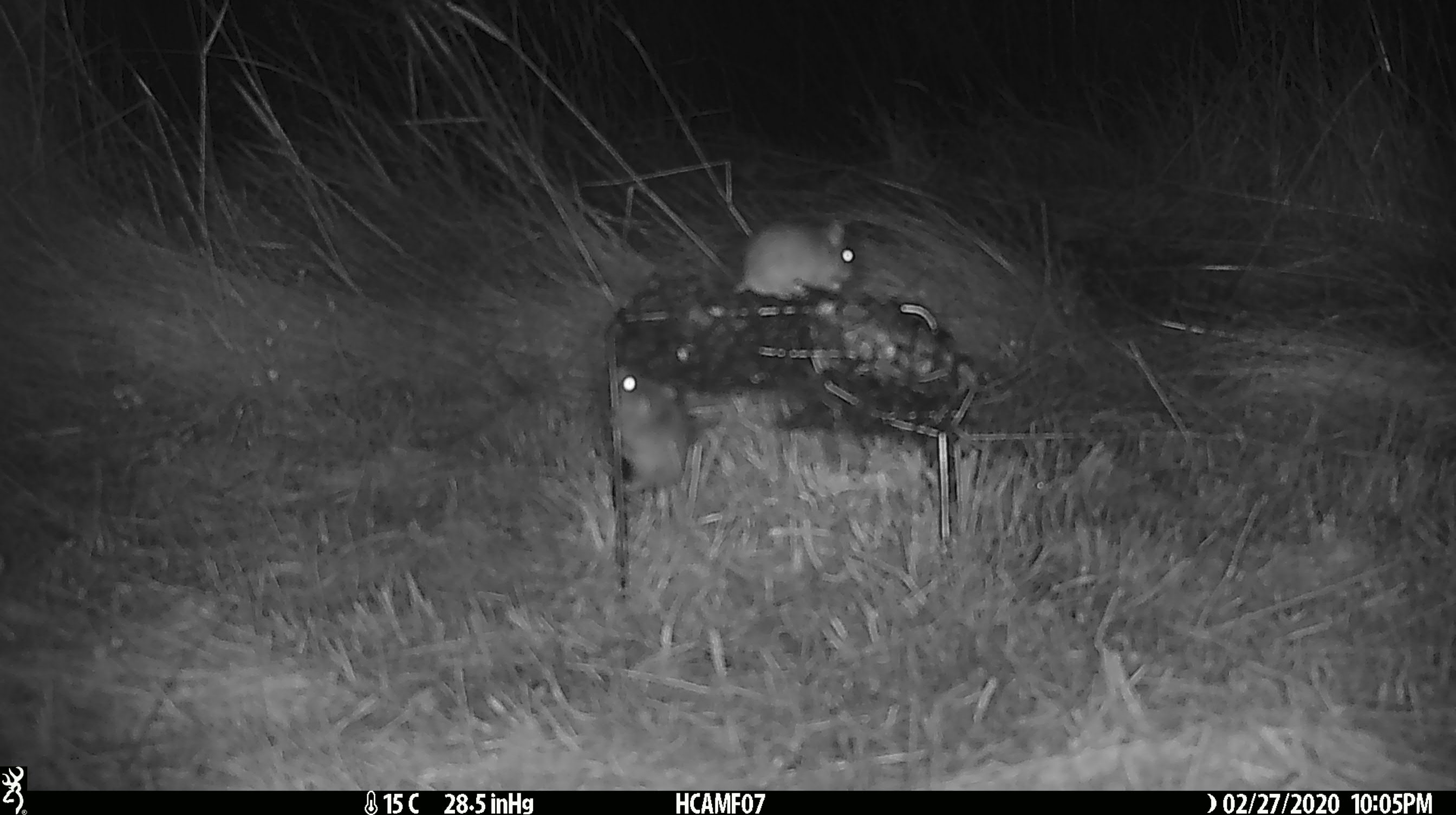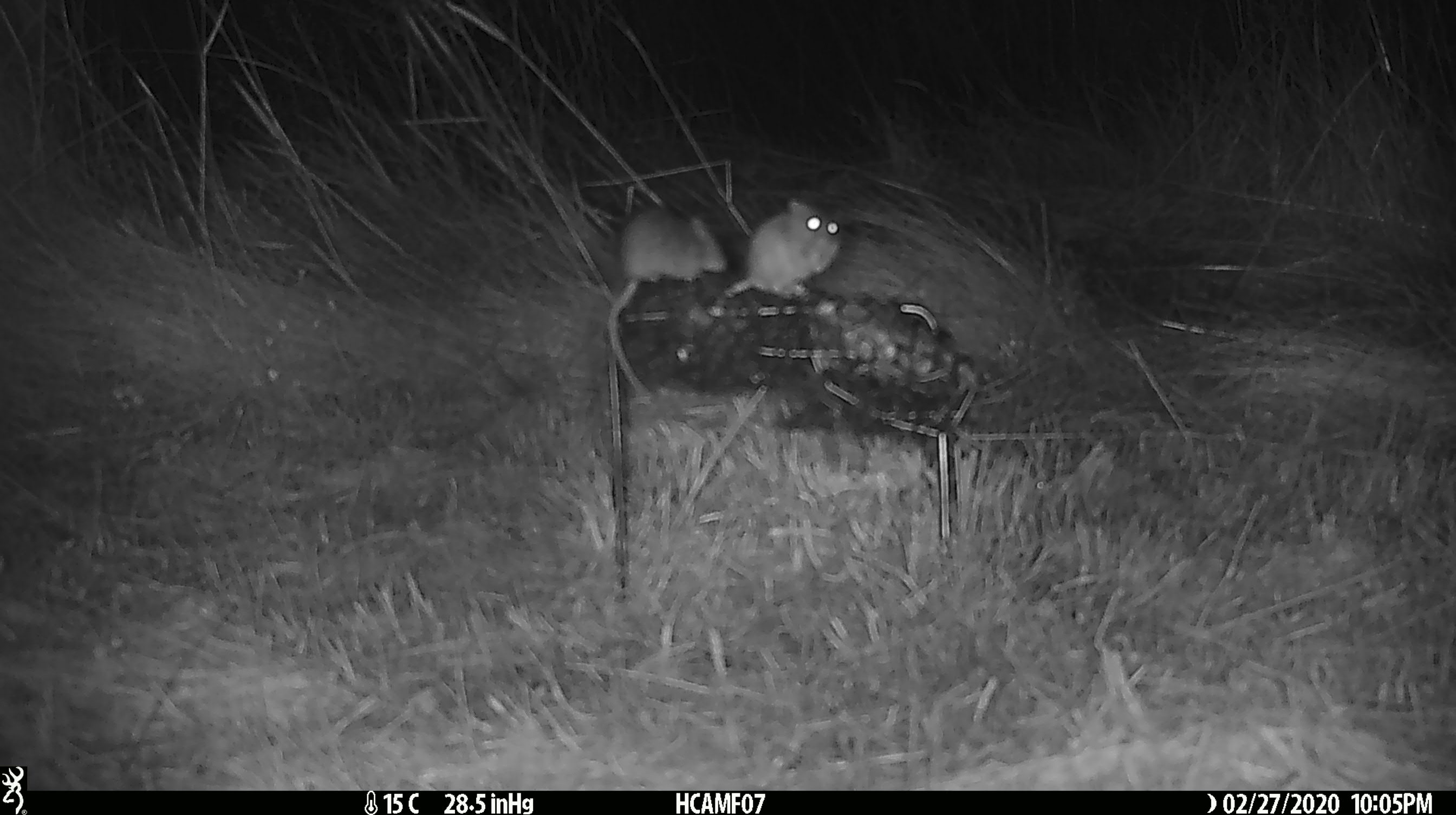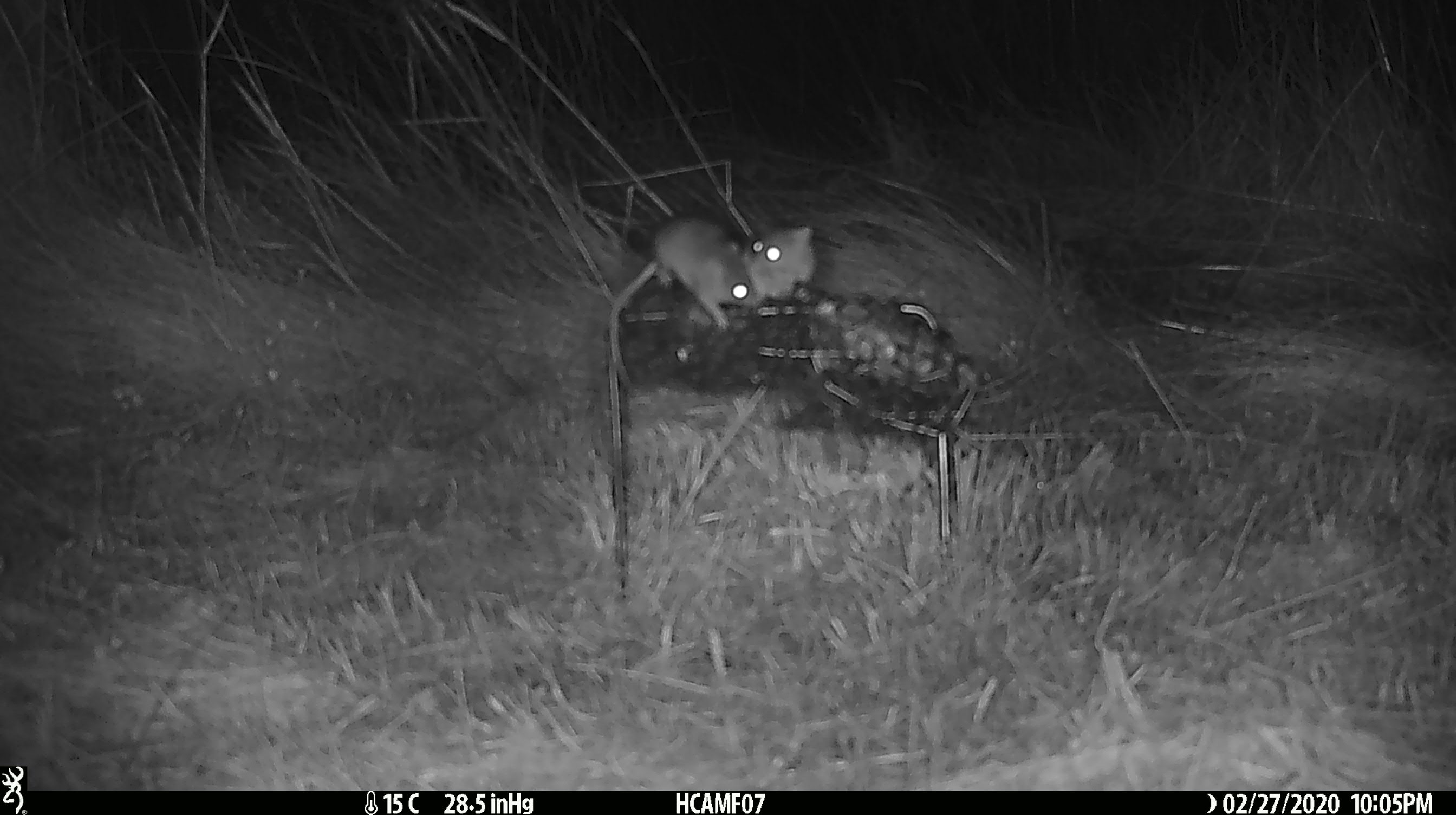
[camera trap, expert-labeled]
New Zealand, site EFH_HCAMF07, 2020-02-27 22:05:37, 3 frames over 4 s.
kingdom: Animalia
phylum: Chordata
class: Mammalia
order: Rodentia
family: Muridae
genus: Mus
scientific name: Mus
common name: mouse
Mouse (Mus).